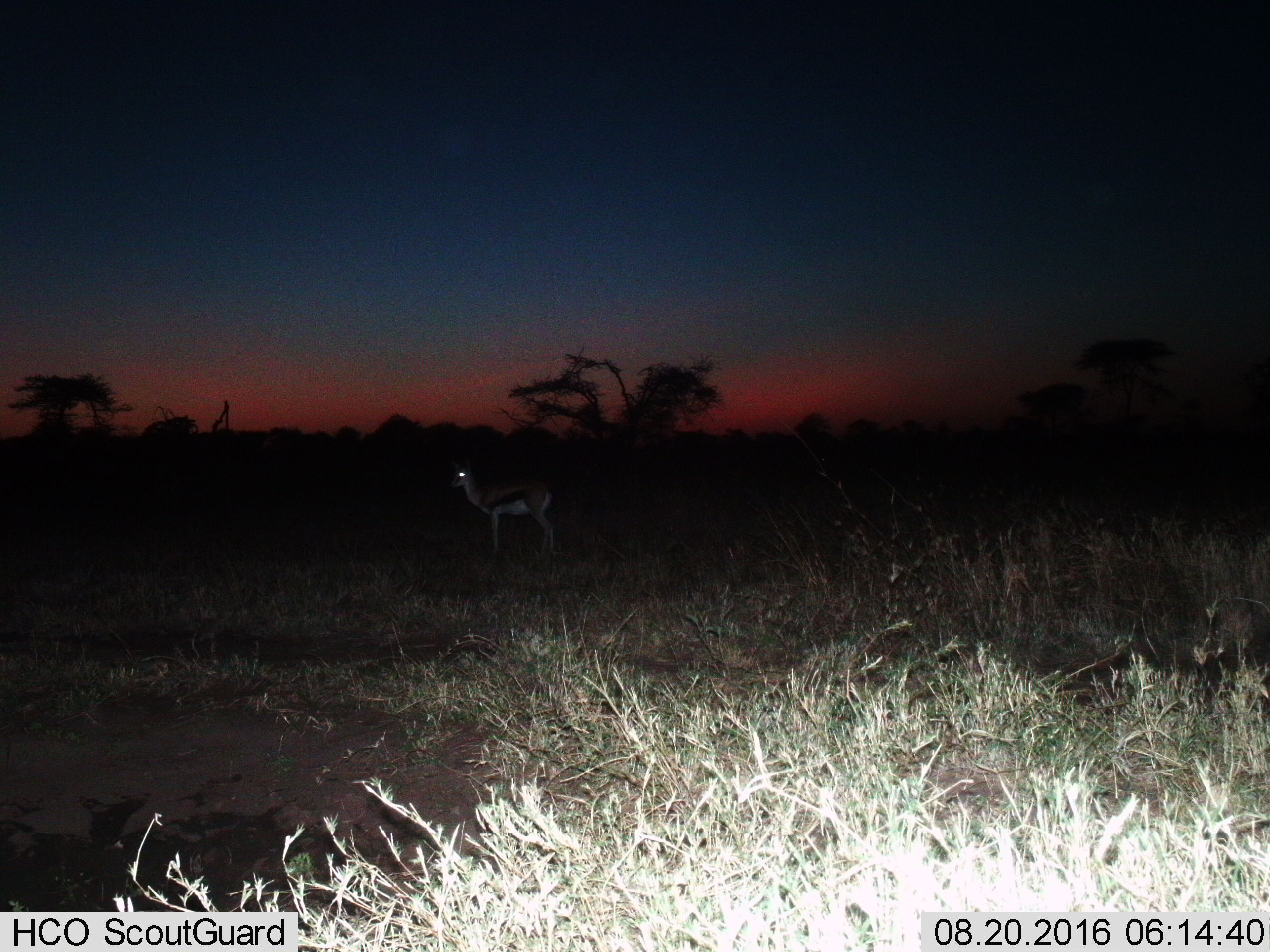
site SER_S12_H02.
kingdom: Animalia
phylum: Chordata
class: Mammalia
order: Artiodactyla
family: Bovidae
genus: Eudorcas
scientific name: Eudorcas thomsonii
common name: thomson's gazelle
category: gazellethomsons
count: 1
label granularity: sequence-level